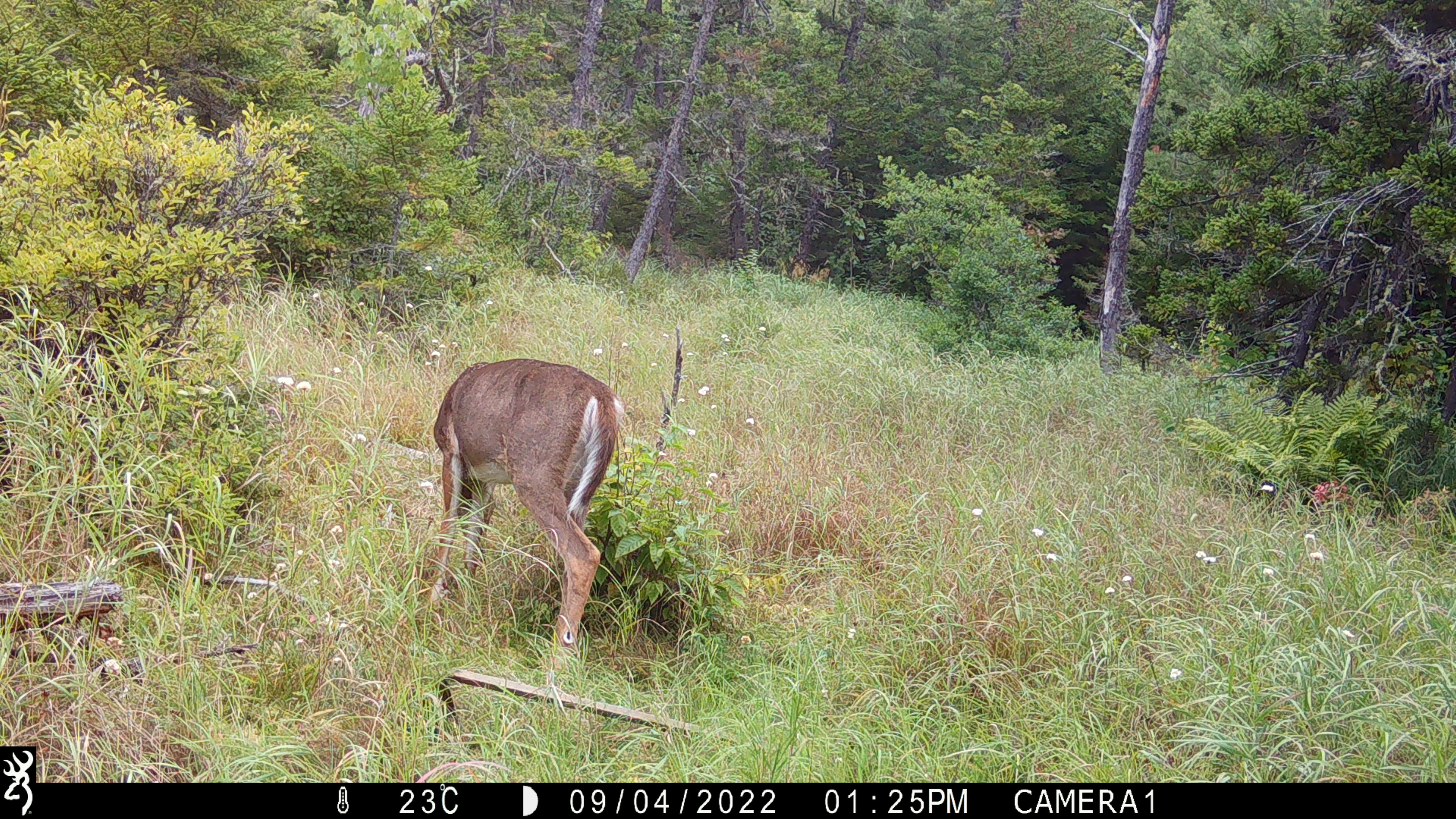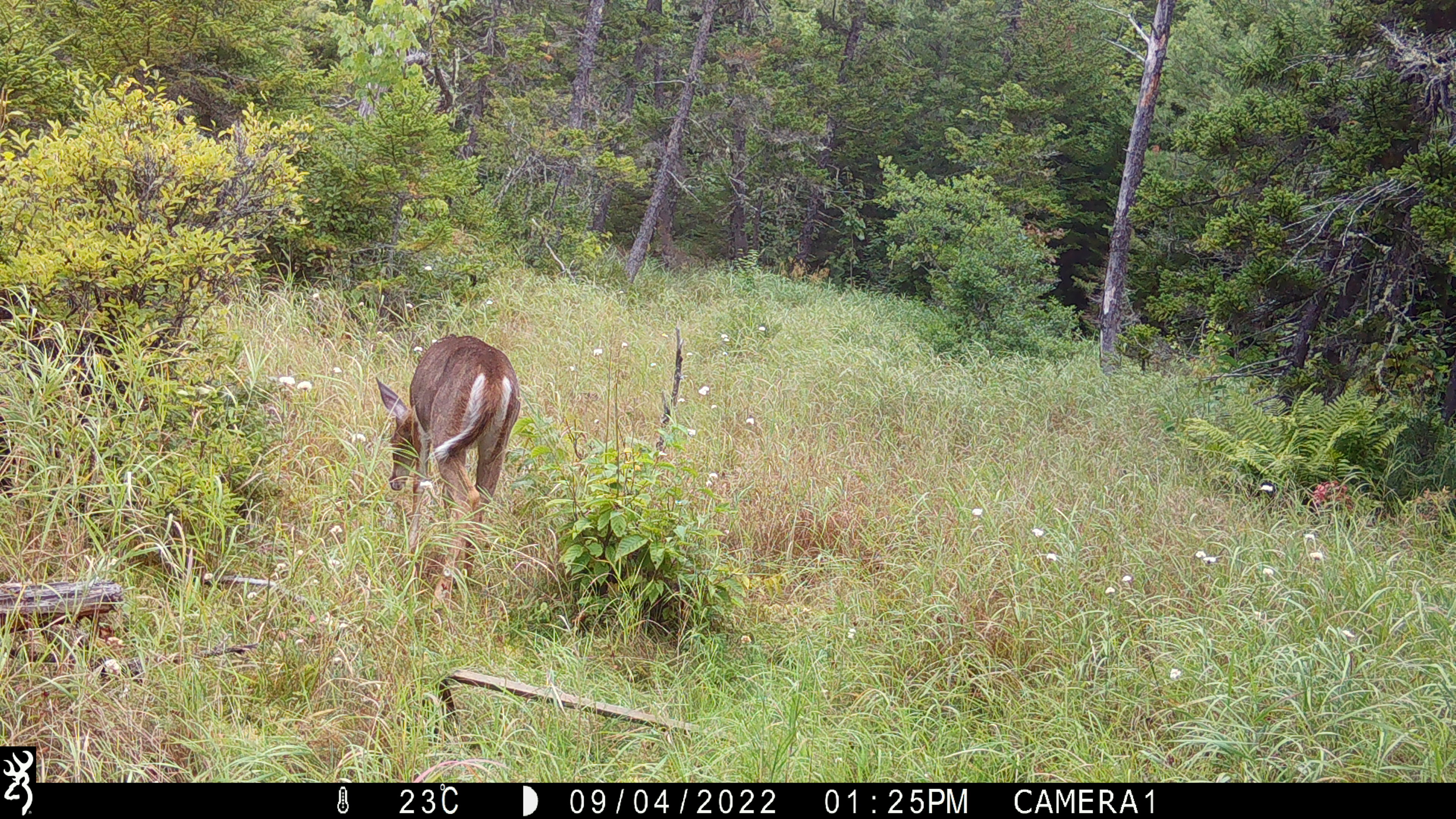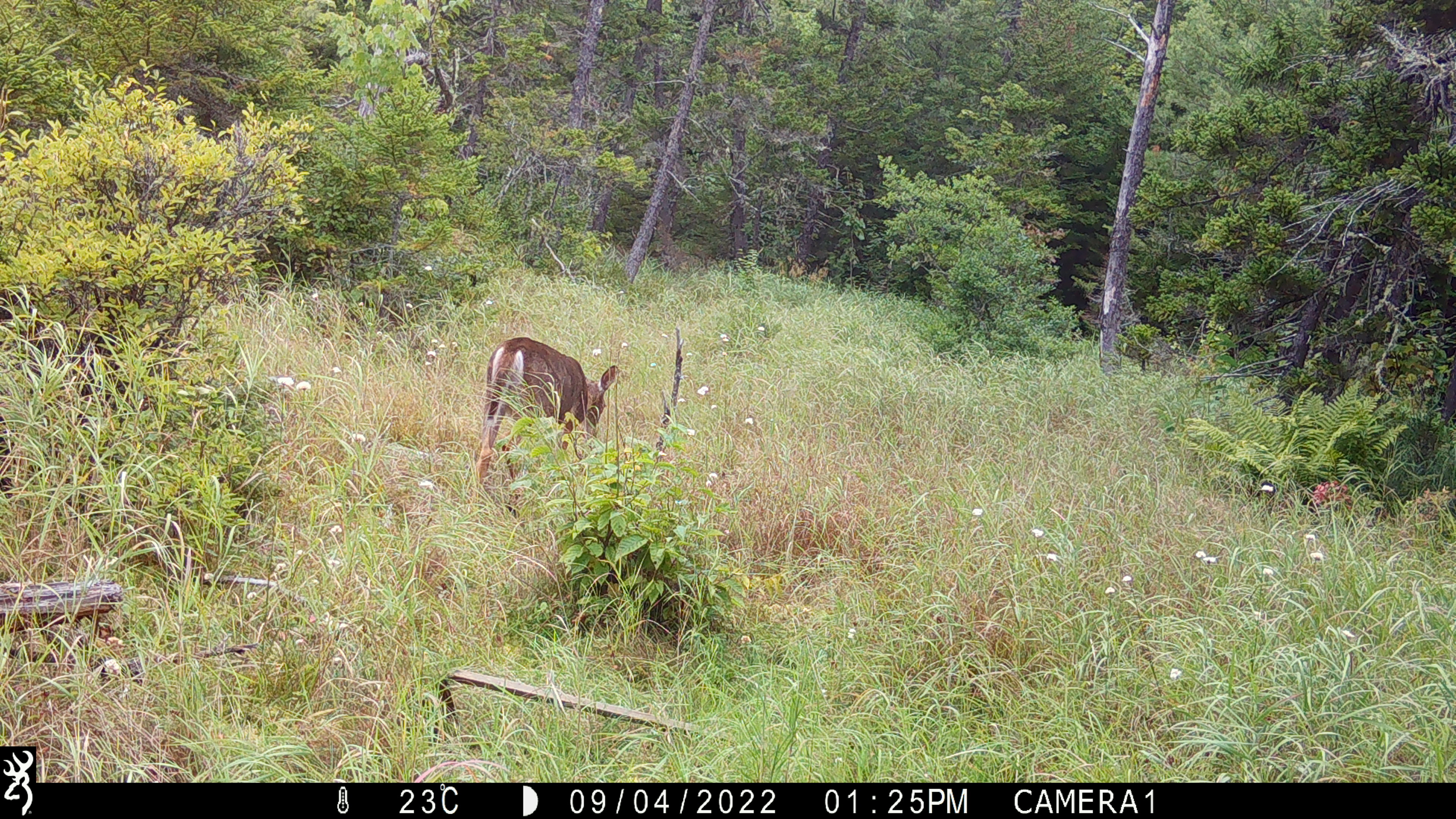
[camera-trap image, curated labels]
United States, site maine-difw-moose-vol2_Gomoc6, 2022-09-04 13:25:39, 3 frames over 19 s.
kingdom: Animalia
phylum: Chordata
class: Mammalia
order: Artiodactyla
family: Cervidae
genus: Odocoileus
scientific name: Odocoileus virginianus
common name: white-tailed deer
White-tailed deer (Odocoileus virginianus).